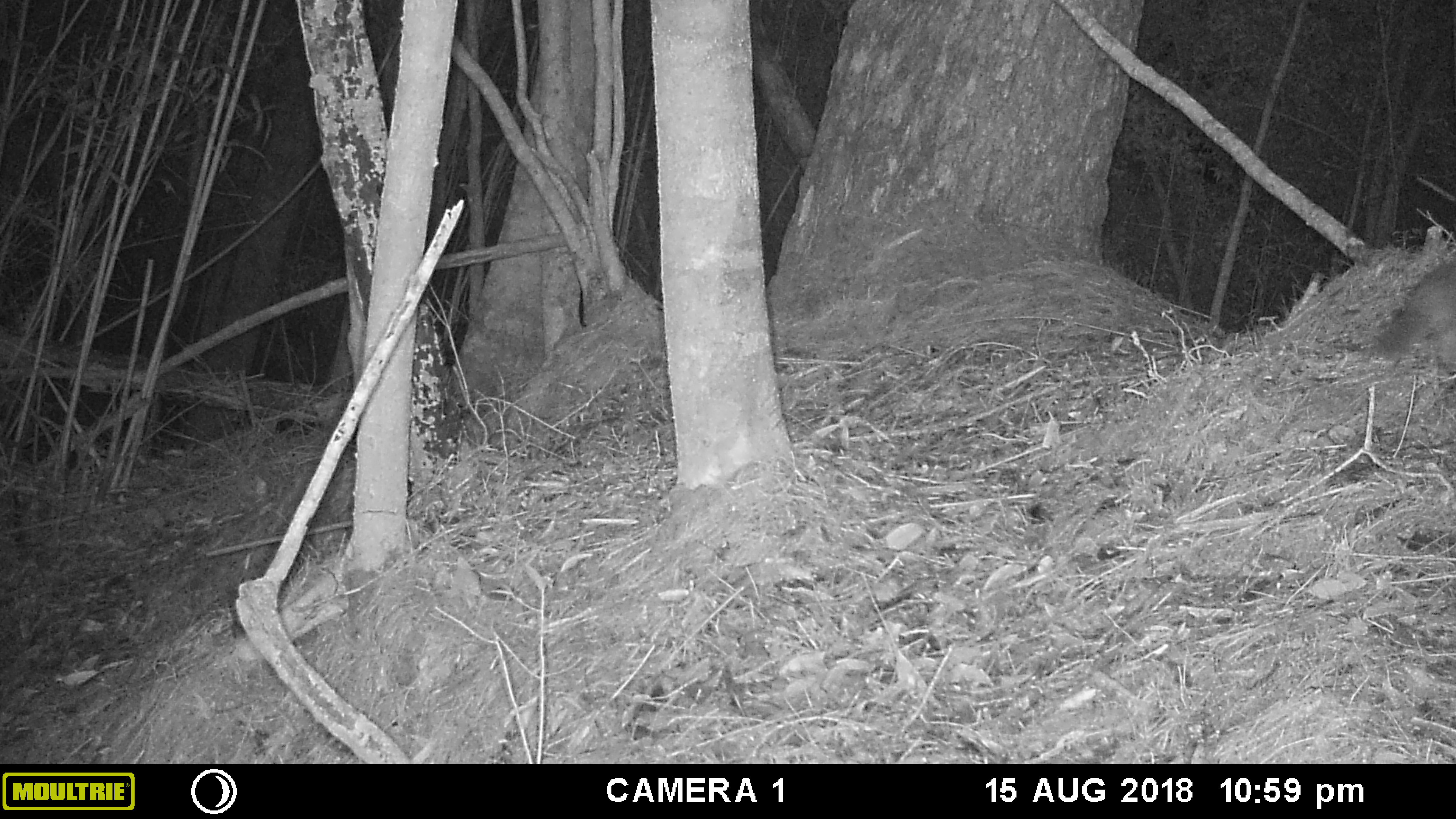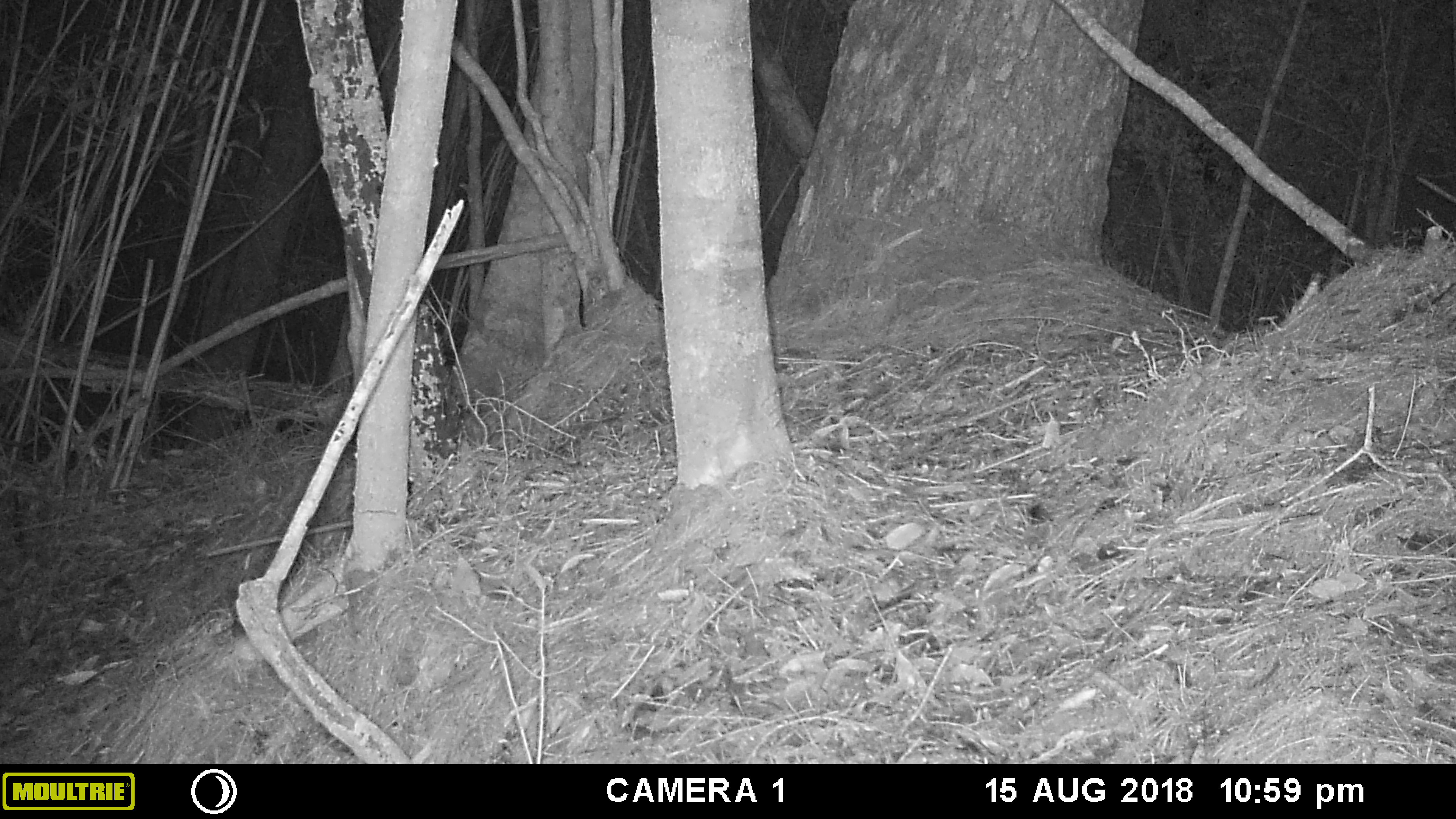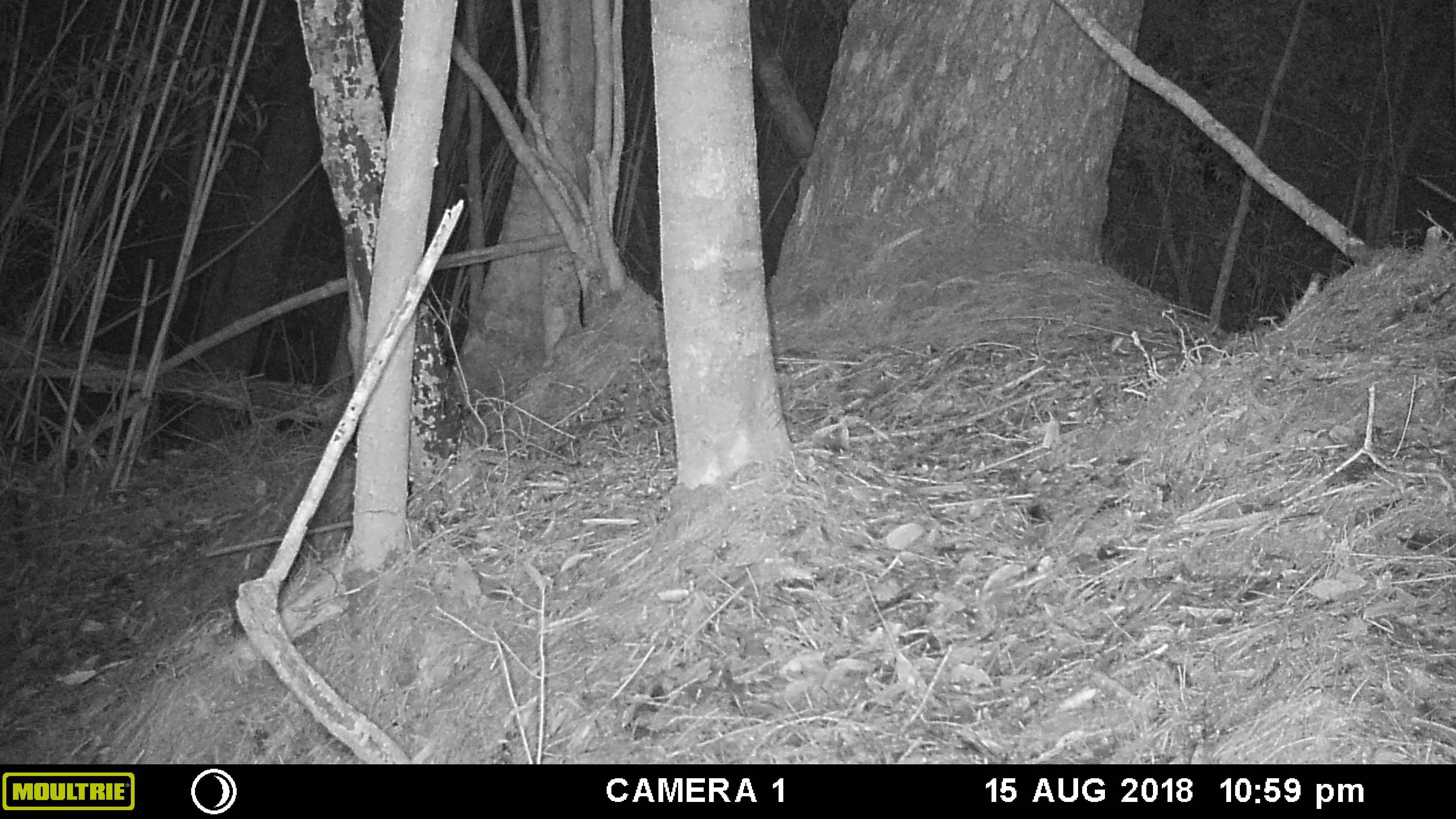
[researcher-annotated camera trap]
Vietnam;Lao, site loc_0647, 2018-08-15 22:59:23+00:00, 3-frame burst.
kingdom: Animalia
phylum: Chordata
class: Mammalia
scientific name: Mammalia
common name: mammal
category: unidentified small mammal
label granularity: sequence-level